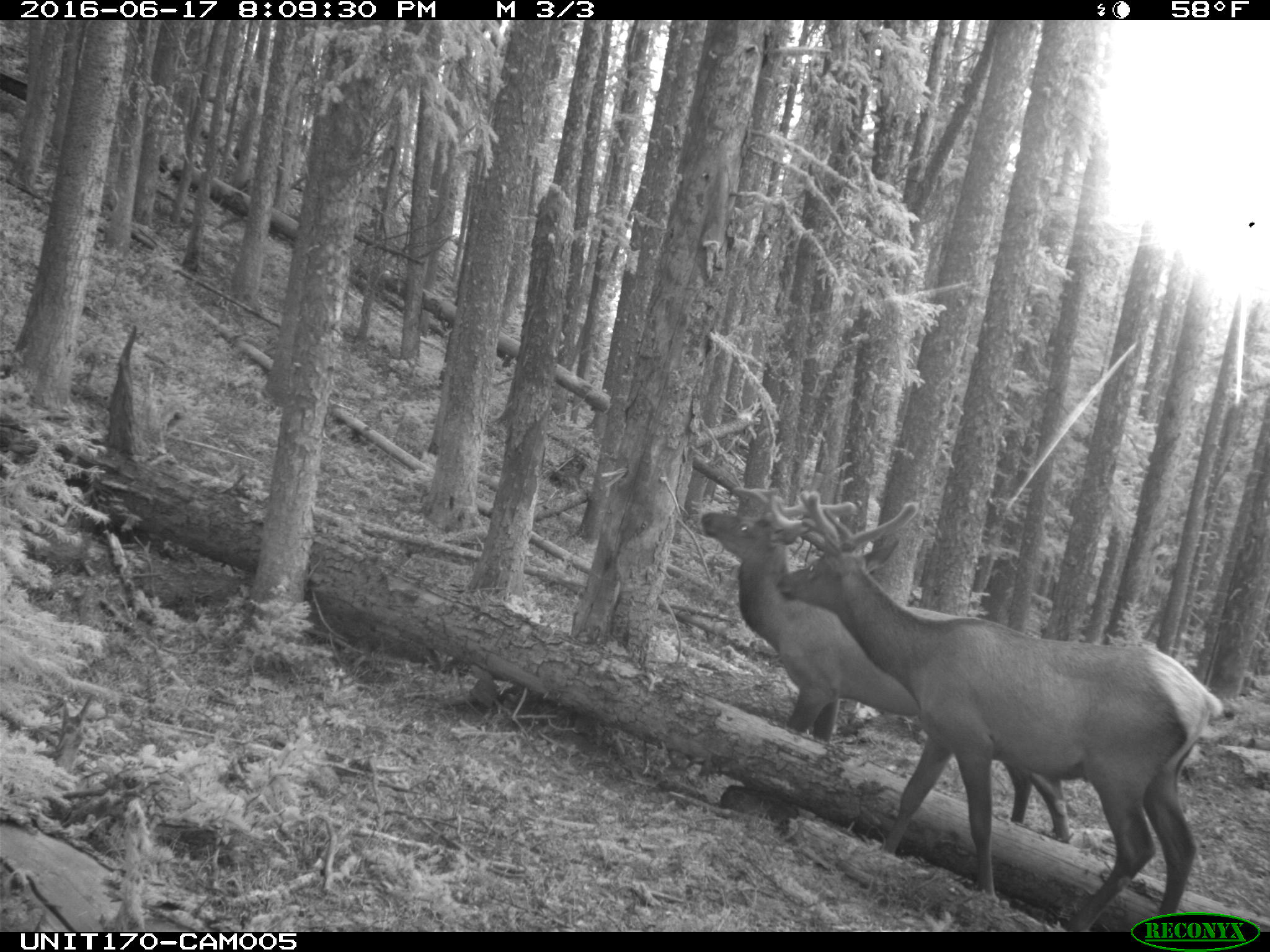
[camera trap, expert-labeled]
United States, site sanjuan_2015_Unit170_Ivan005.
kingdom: Animalia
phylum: Chordata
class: Mammalia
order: Artiodactyla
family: Cervidae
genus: Cervus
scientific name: Cervus elaphus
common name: red deer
Cervus elaphus (red deer).